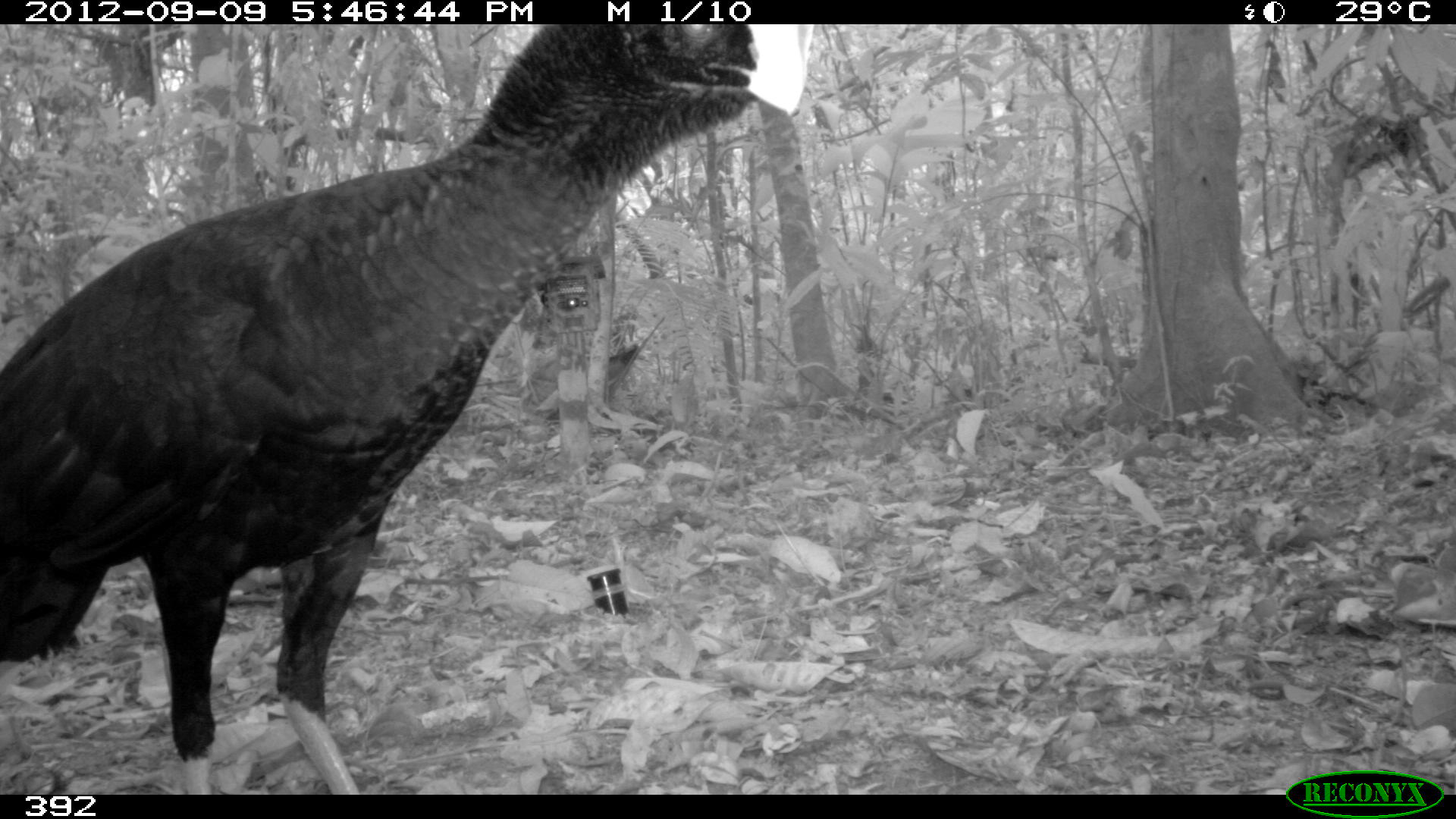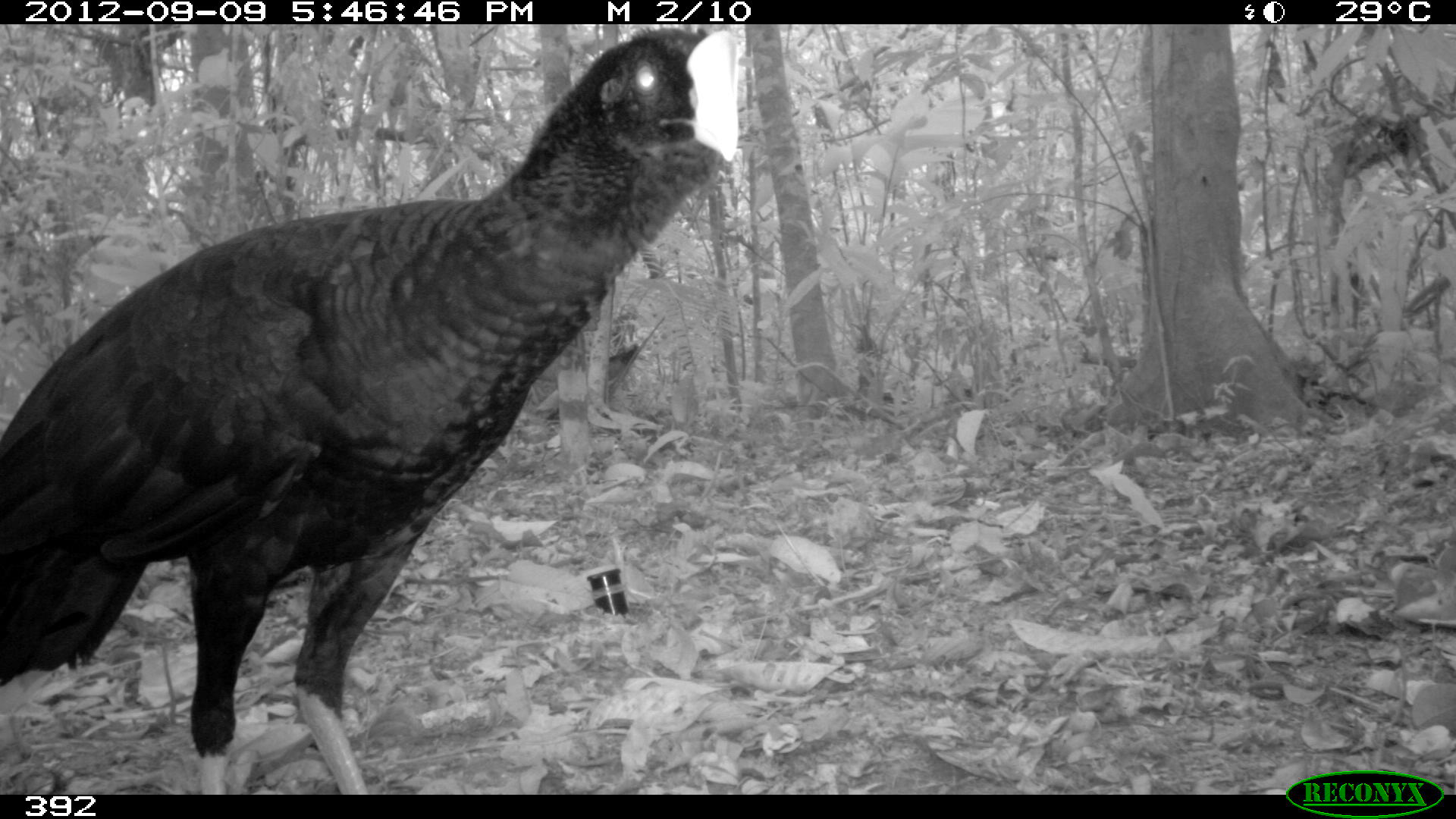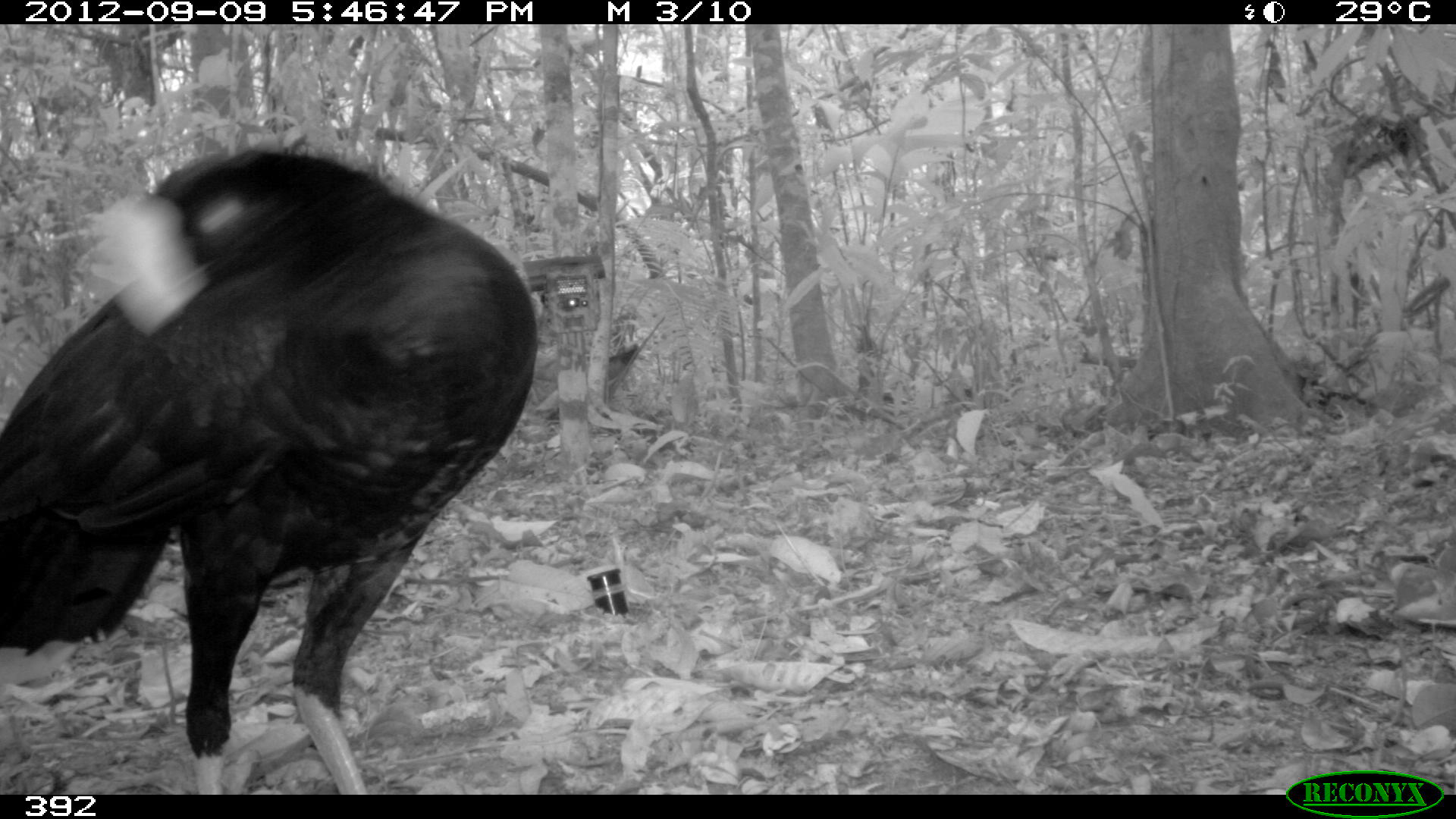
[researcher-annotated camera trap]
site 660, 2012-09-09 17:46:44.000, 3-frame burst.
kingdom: Animalia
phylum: Chordata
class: Aves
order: Galliformes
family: Cracidae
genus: Mitu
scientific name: Mitu tuberosum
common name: razor-billed curassow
Mitu tuberosum (razor-billed curassow).